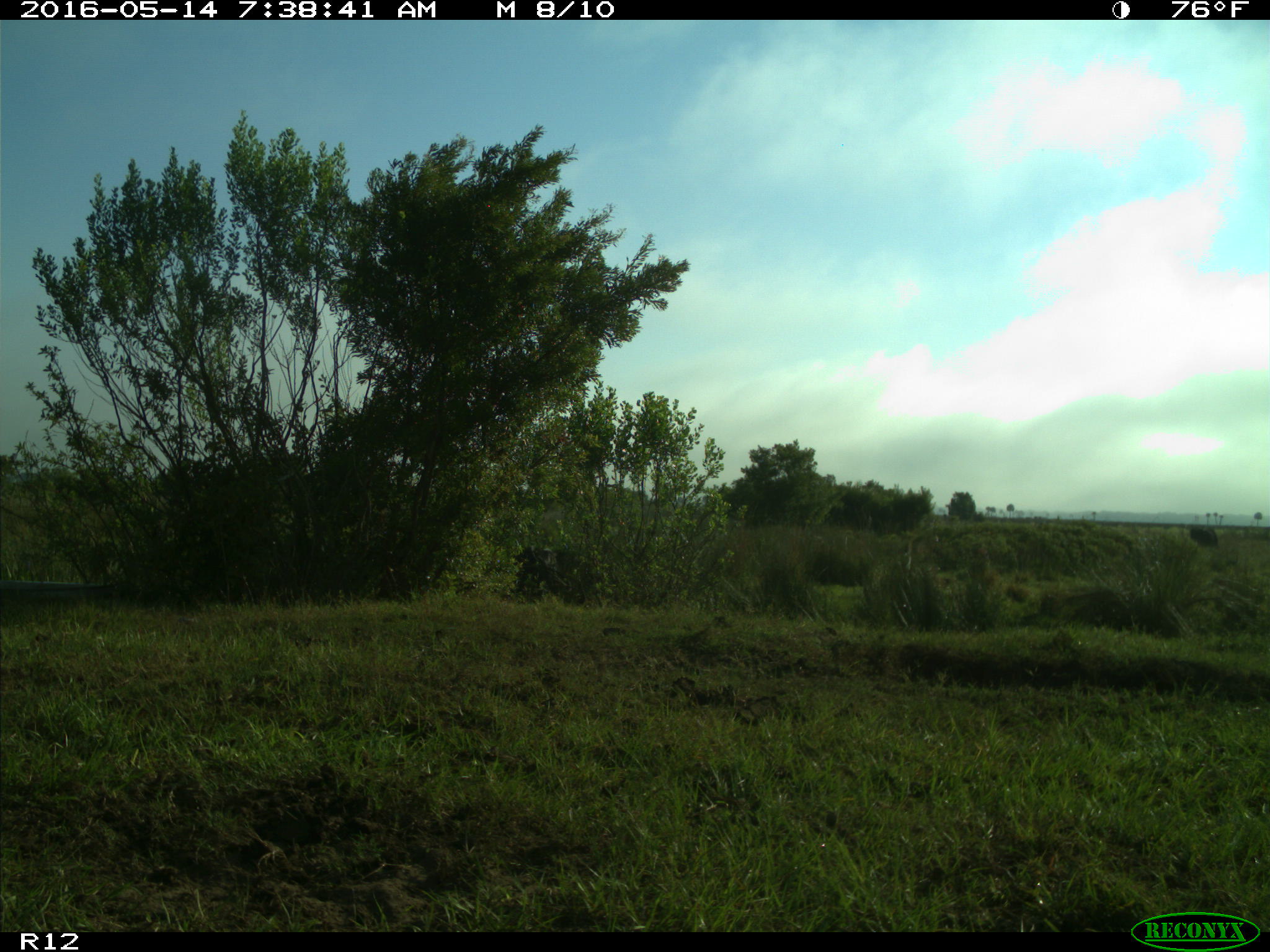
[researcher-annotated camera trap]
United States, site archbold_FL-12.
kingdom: Animalia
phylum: Chordata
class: Mammalia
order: Artiodactyla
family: Bovidae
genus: Bos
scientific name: Bos taurus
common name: domestic cow